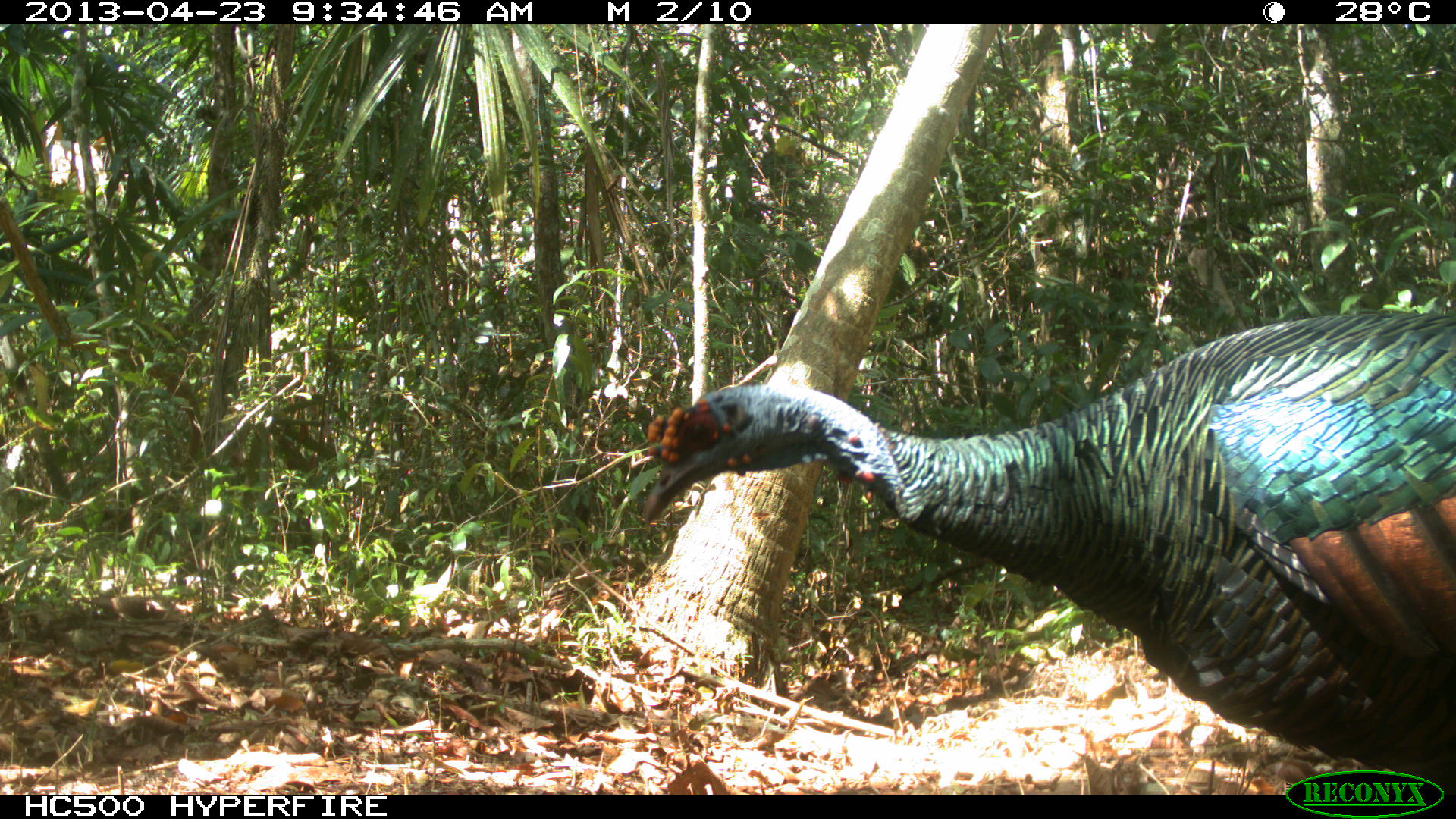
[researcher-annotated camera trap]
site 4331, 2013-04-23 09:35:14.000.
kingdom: Animalia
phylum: Chordata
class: Aves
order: Galliformes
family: Phasianidae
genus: Meleagris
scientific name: Meleagris ocellata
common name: ocellated turkey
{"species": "Meleagris ocellata (ocellated turkey)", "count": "2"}